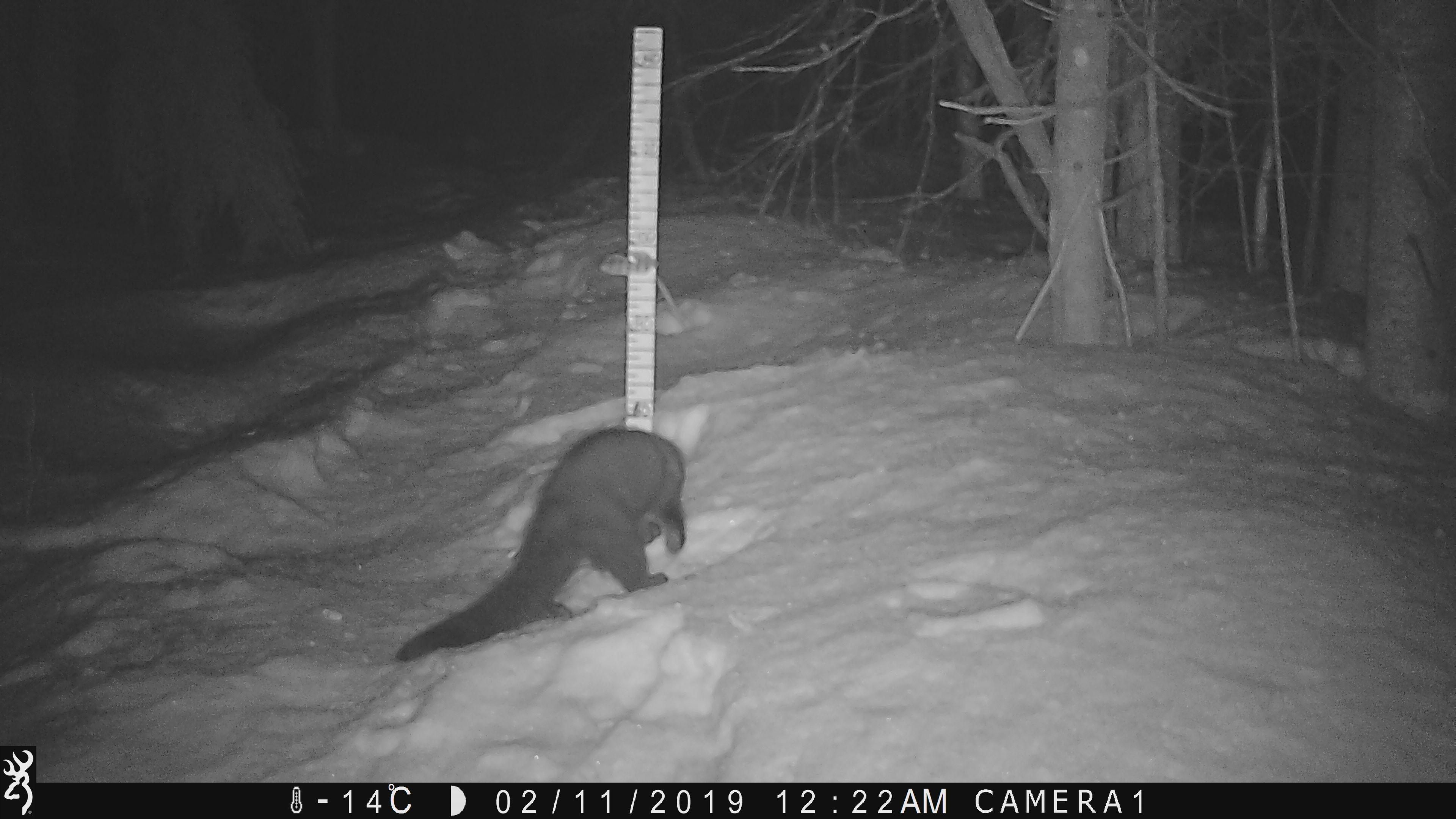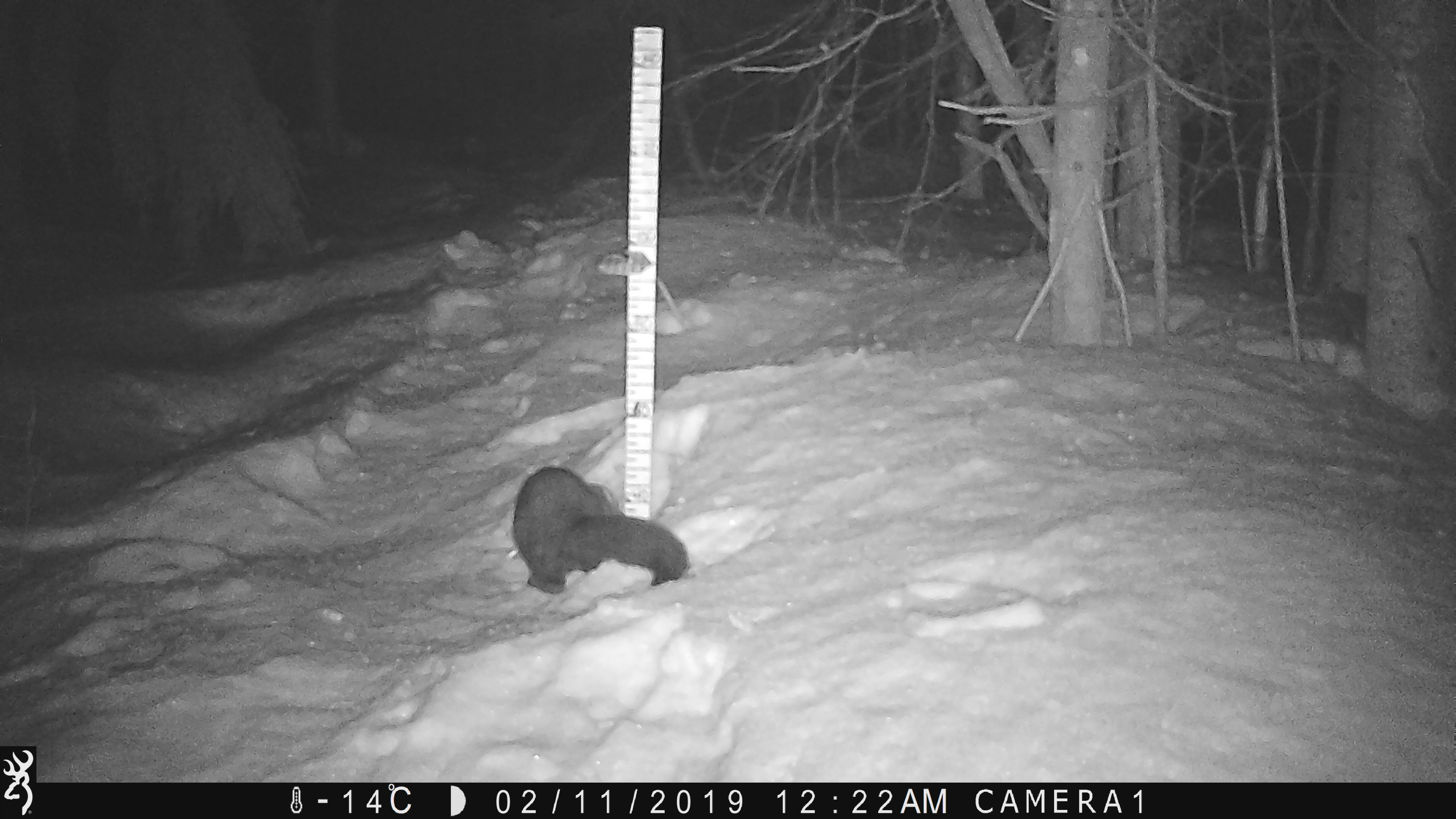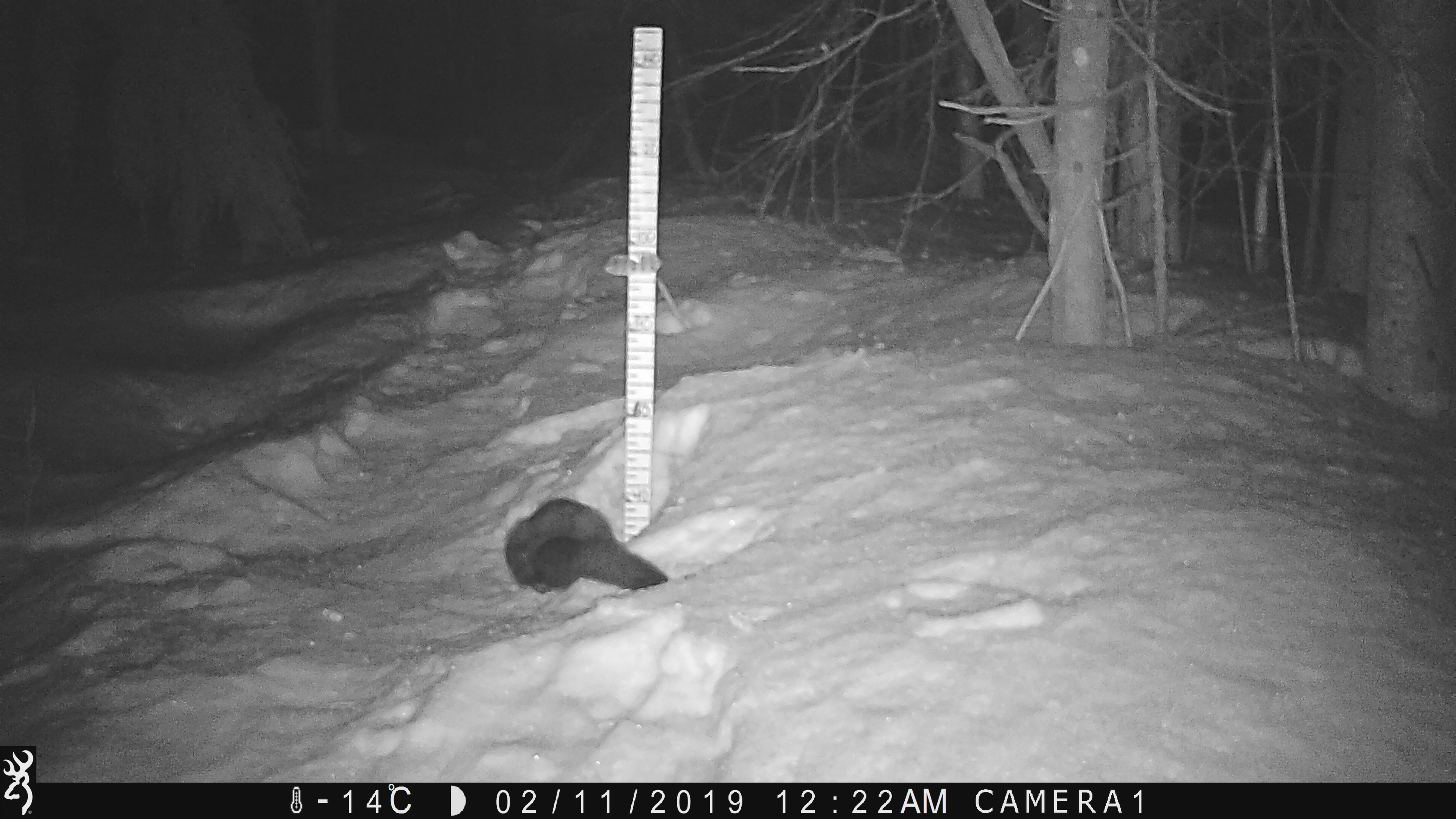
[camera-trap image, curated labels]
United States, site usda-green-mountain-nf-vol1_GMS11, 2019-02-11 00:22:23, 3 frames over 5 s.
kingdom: Animalia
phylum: Chordata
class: Mammalia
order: Carnivora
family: Mustelidae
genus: Pekania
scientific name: Pekania pennanti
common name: fisher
Fisher (Pekania pennanti).